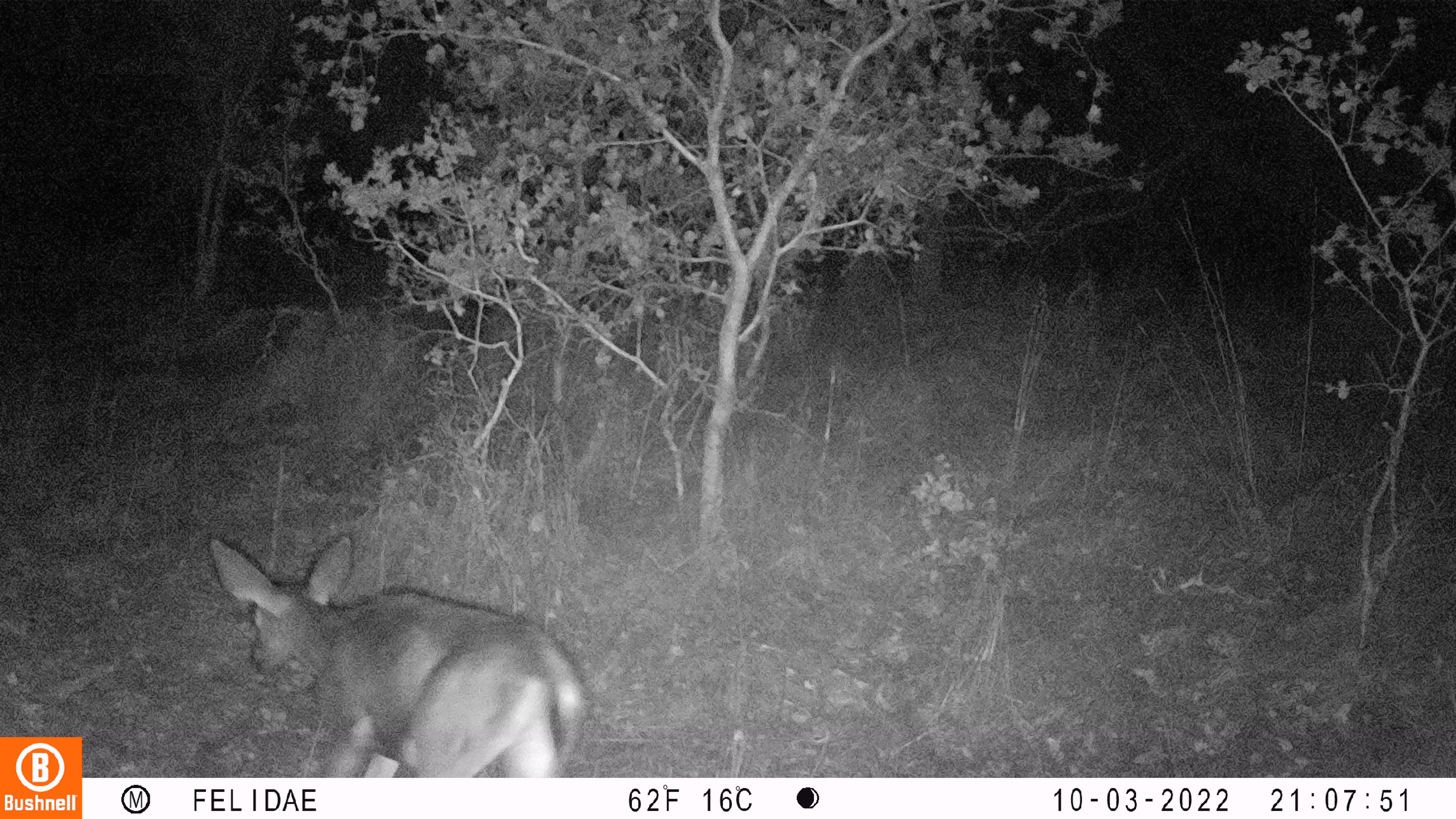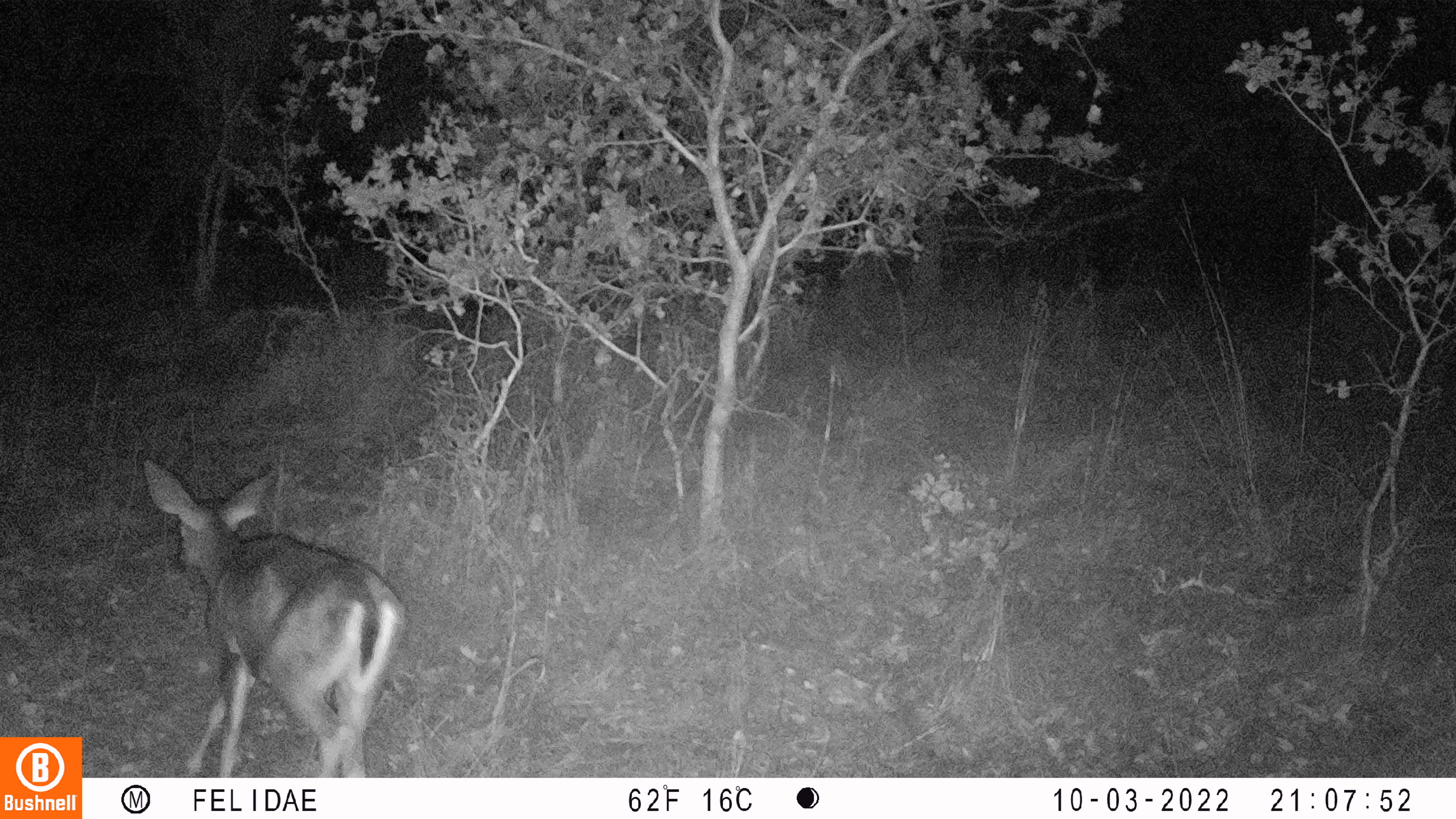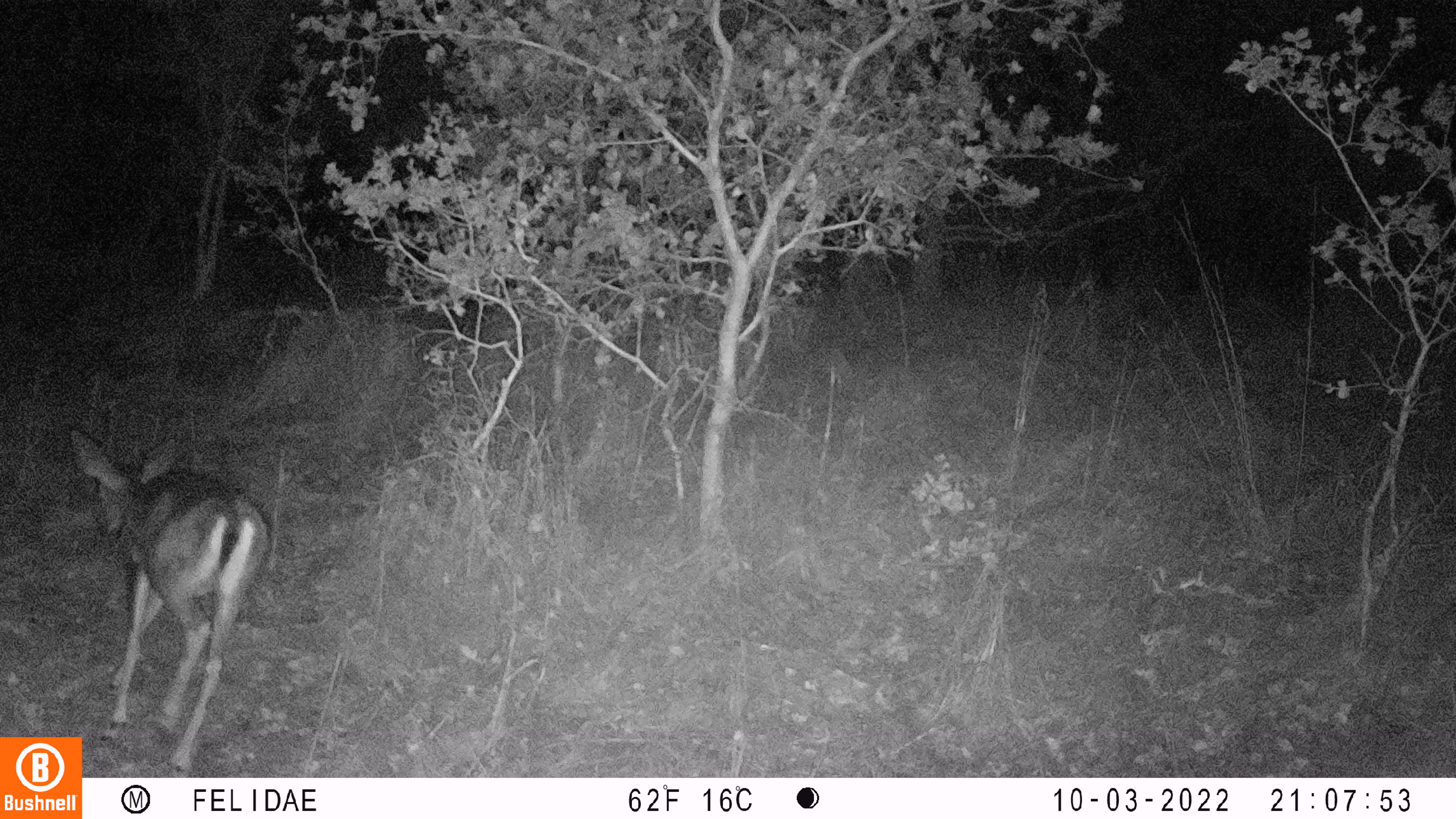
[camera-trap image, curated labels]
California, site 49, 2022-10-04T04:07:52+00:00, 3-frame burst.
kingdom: Animalia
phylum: Chordata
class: Mammalia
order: Artiodactyla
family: Cervidae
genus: Odocoileus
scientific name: Odocoileus hemionus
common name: mule deer